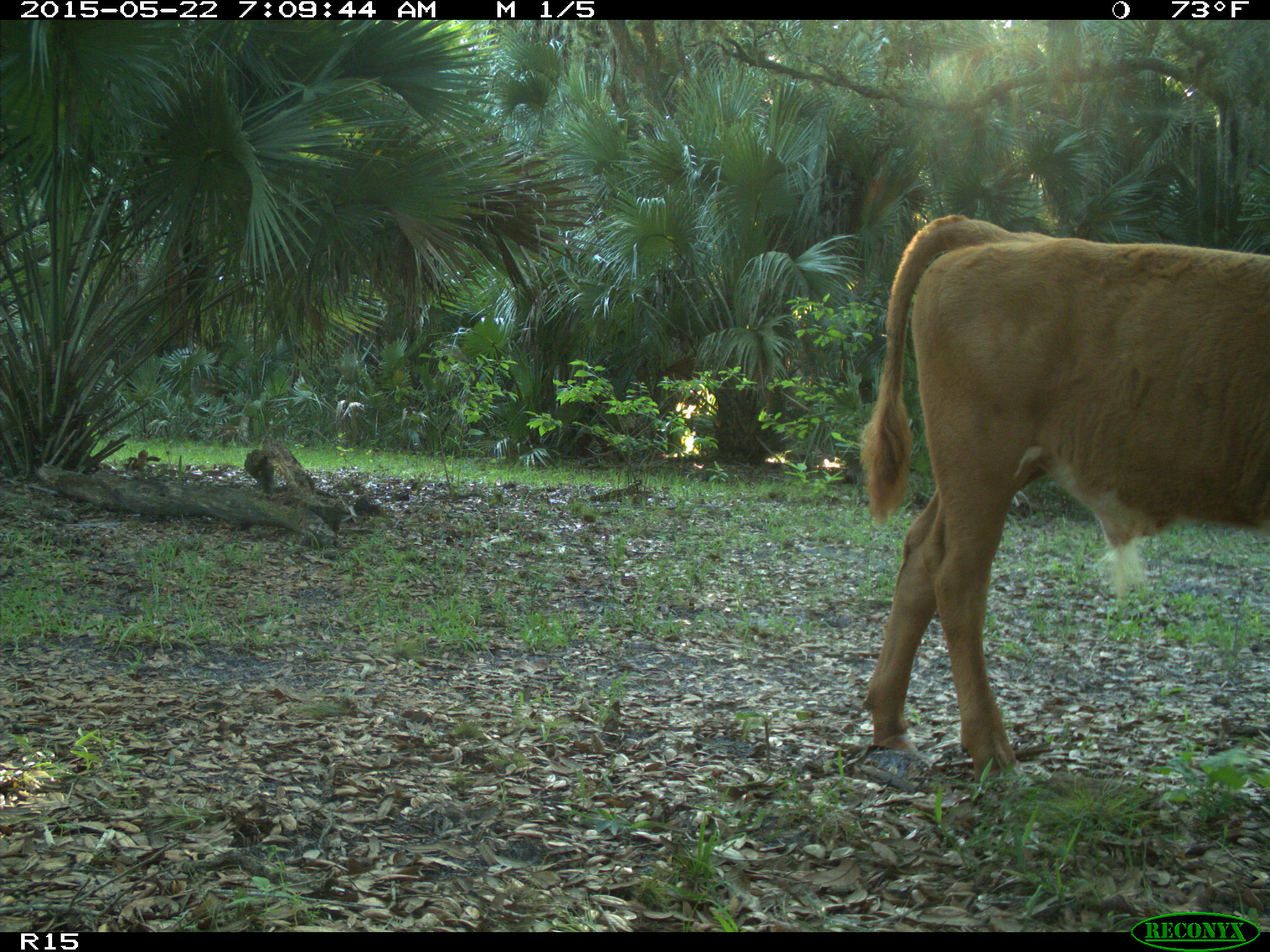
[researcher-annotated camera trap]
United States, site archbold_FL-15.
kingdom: Animalia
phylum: Chordata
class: Mammalia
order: Artiodactyla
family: Bovidae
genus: Bos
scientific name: Bos taurus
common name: domestic cow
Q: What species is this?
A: Bos taurus (domestic cow).